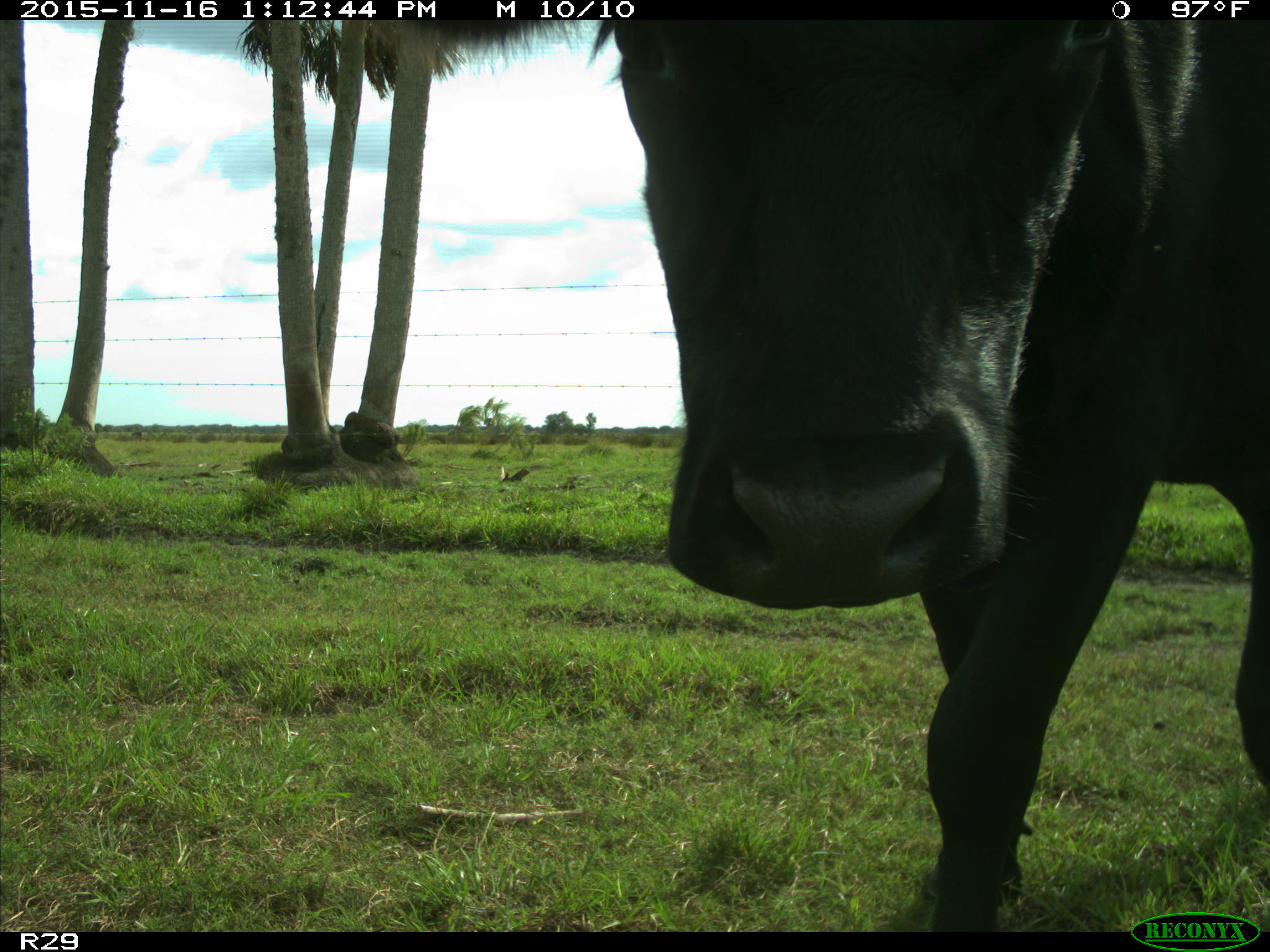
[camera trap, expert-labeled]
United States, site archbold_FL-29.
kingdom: Animalia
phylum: Chordata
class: Mammalia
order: Artiodactyla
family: Bovidae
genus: Bos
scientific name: Bos taurus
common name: domestic cow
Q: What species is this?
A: Bos taurus (domestic cow).